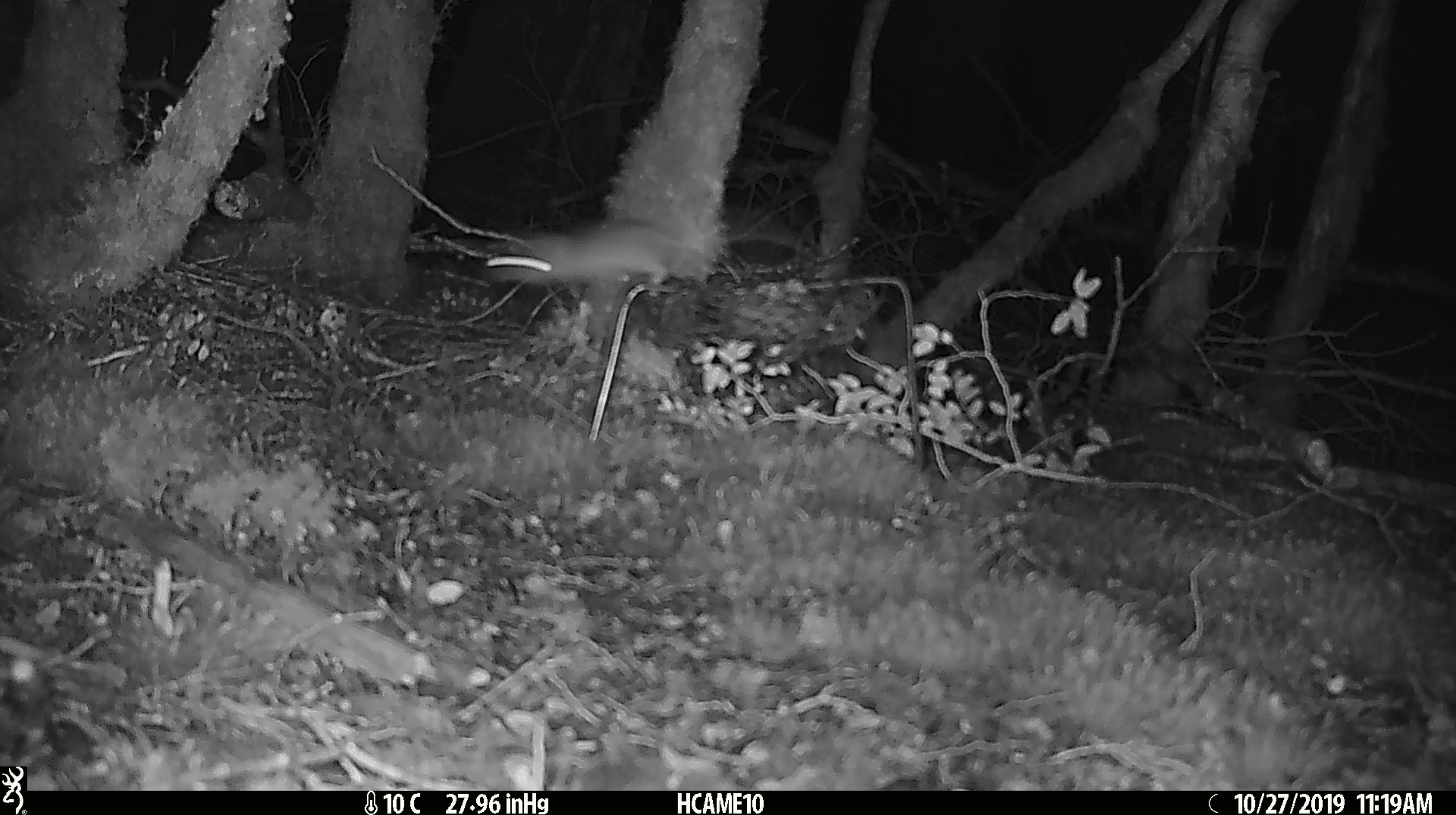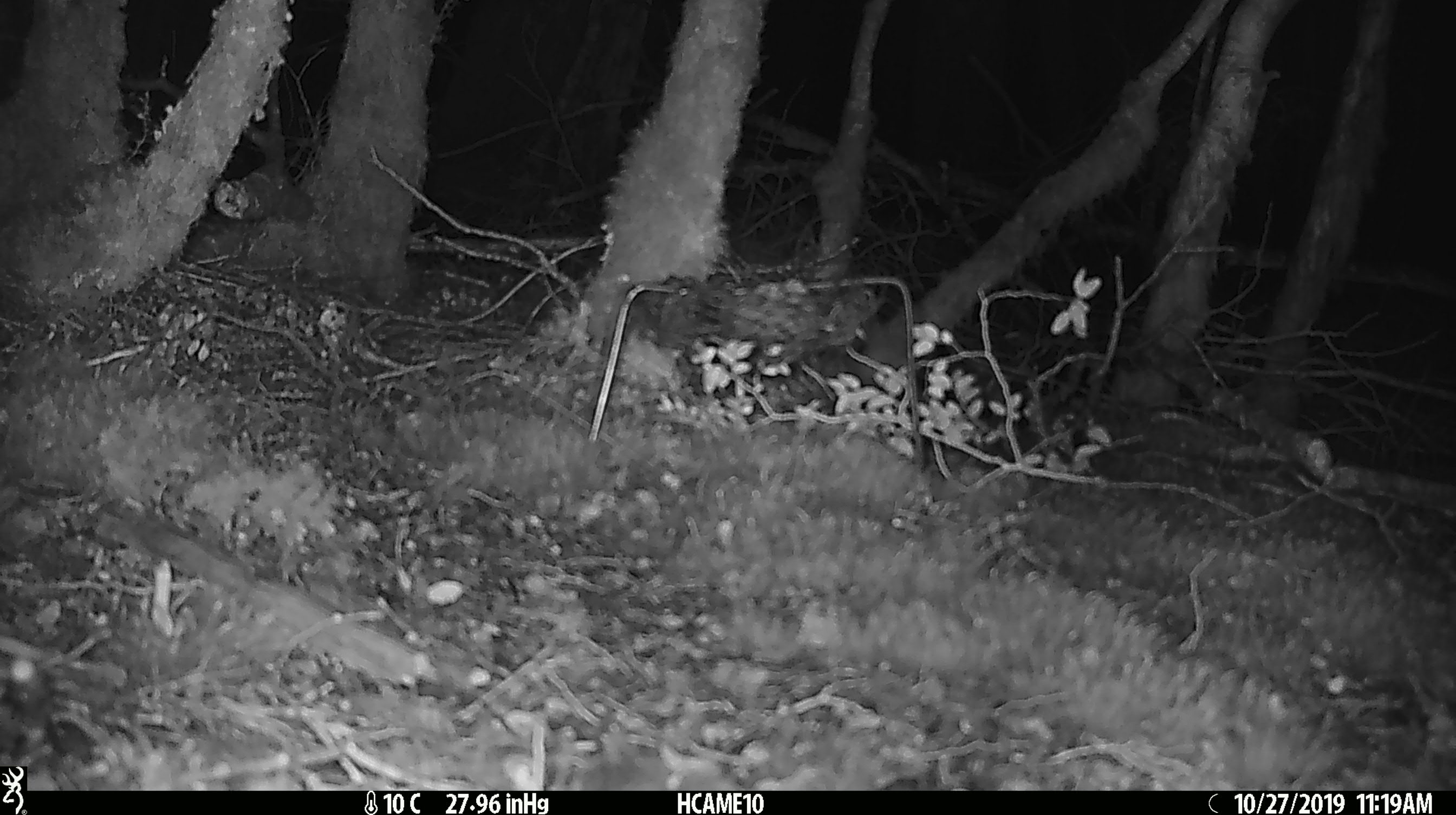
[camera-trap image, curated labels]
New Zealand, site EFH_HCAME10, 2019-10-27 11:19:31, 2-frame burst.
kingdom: Animalia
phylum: Chordata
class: Mammalia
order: Rodentia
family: Muridae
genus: Mus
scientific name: Mus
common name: mouse